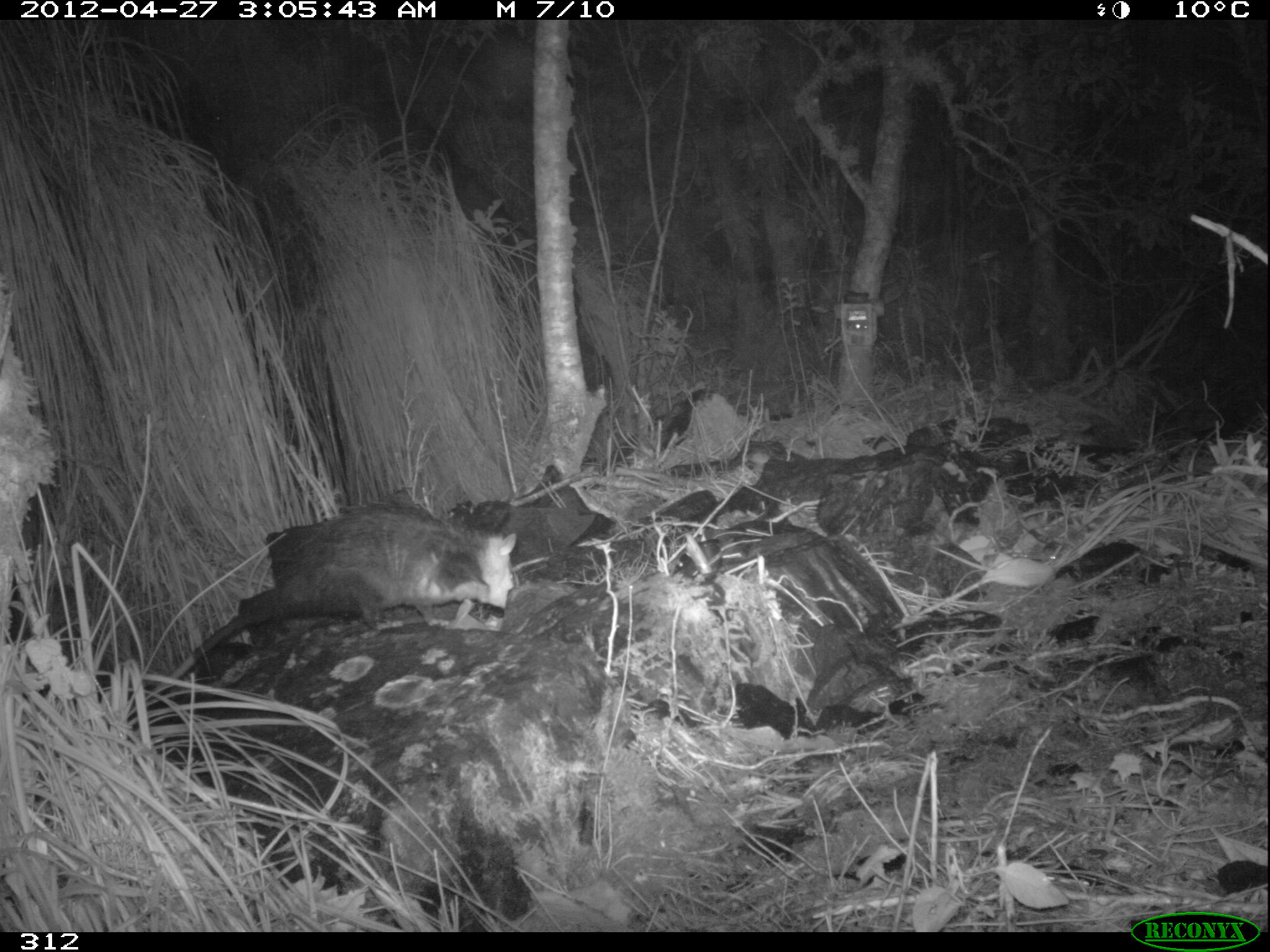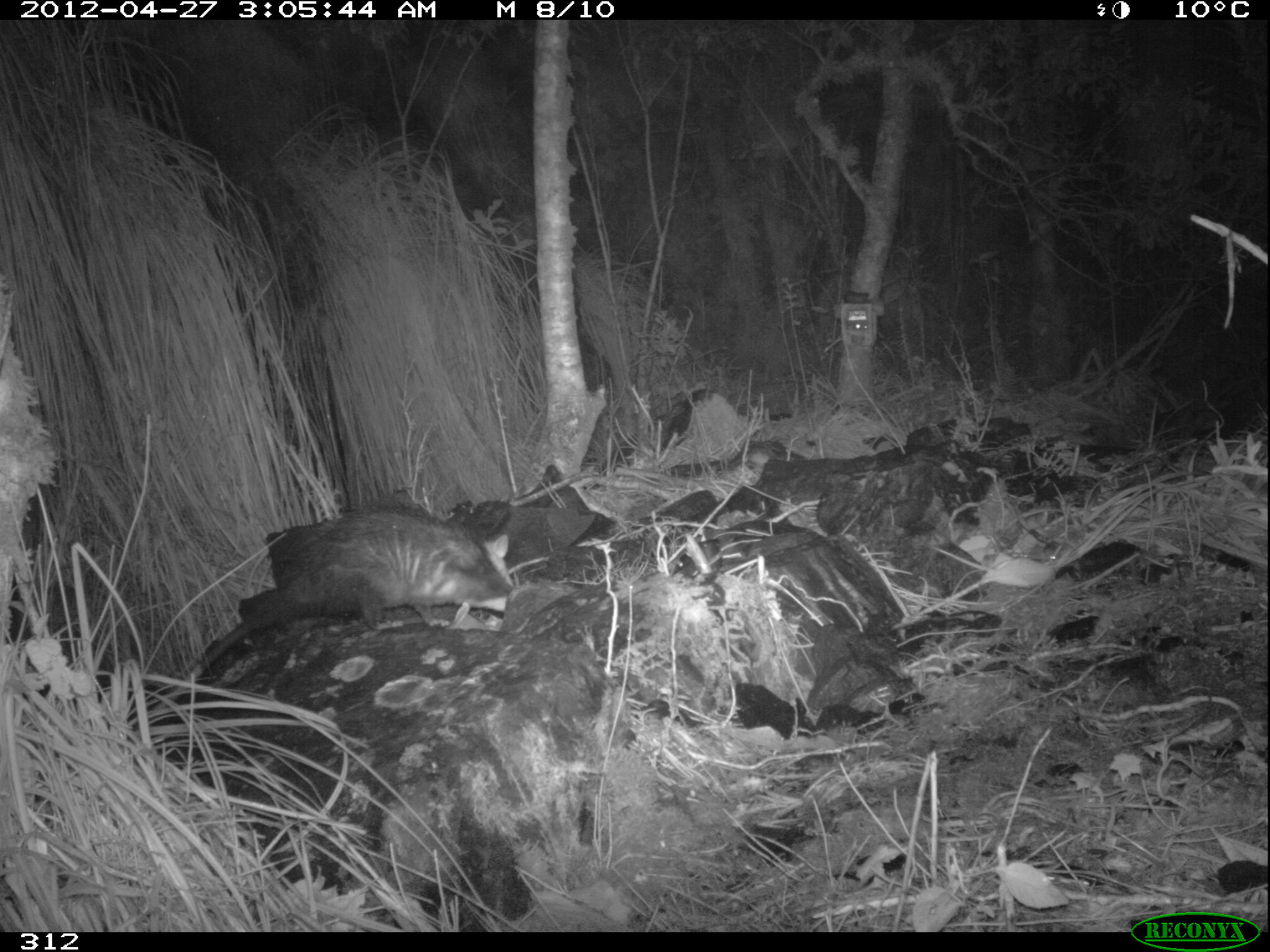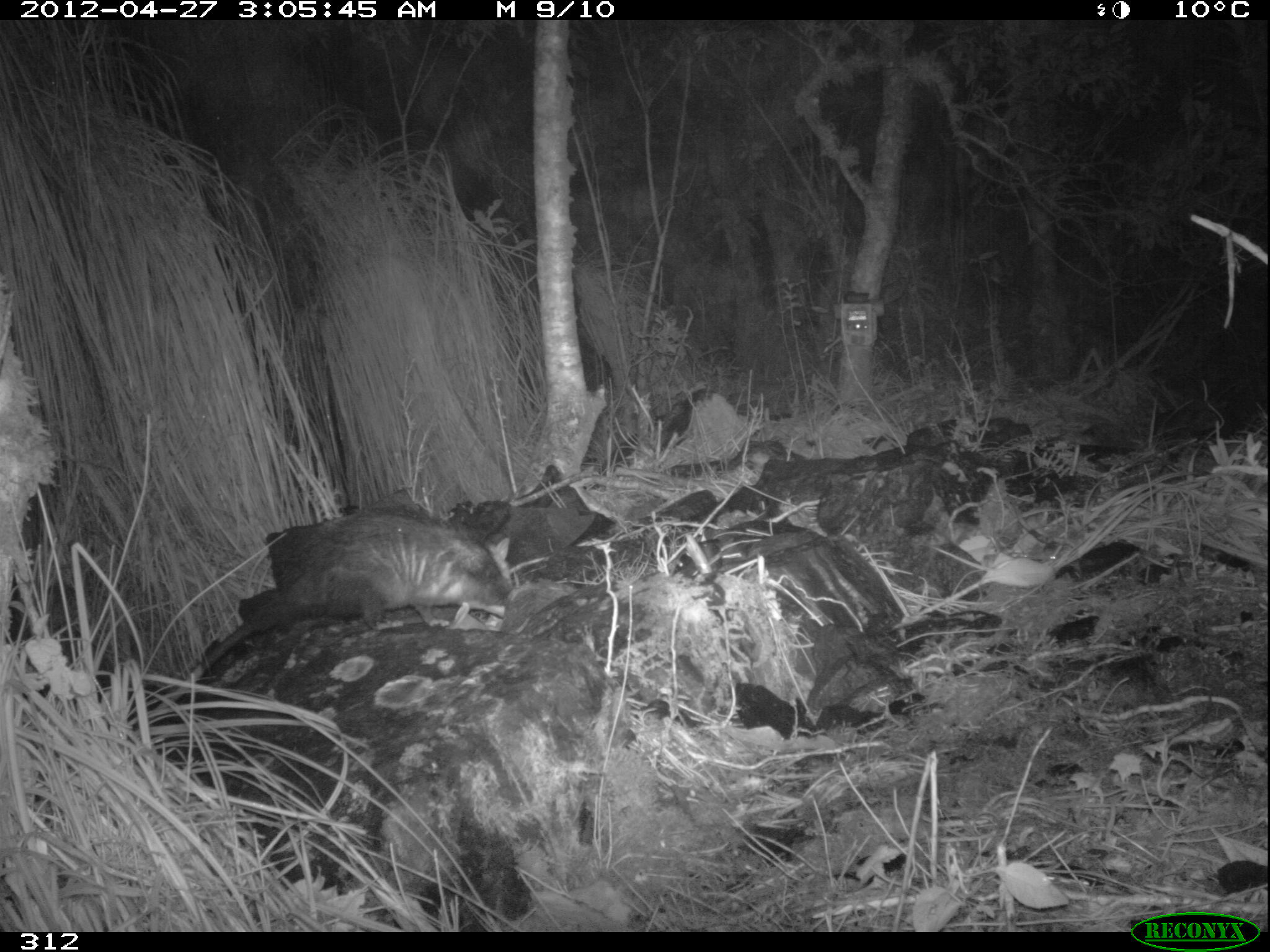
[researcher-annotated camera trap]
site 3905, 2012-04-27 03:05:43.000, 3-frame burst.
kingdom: Animalia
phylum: Chordata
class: Mammalia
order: Didelphimorphia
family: Didelphidae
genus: Didelphis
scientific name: Didelphis pernigra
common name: andean white-eared opossum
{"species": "Didelphis pernigra (andean white-eared opossum)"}